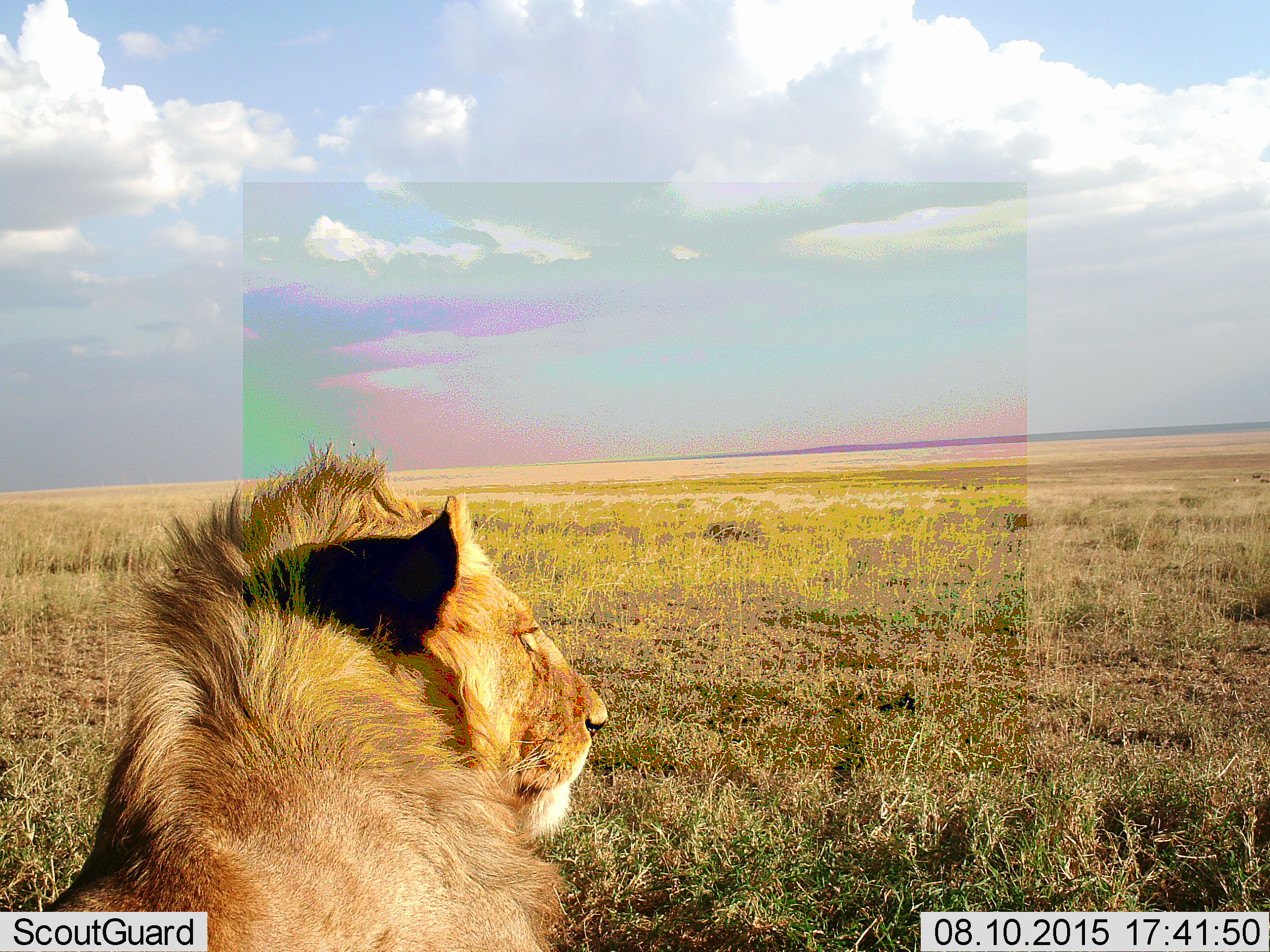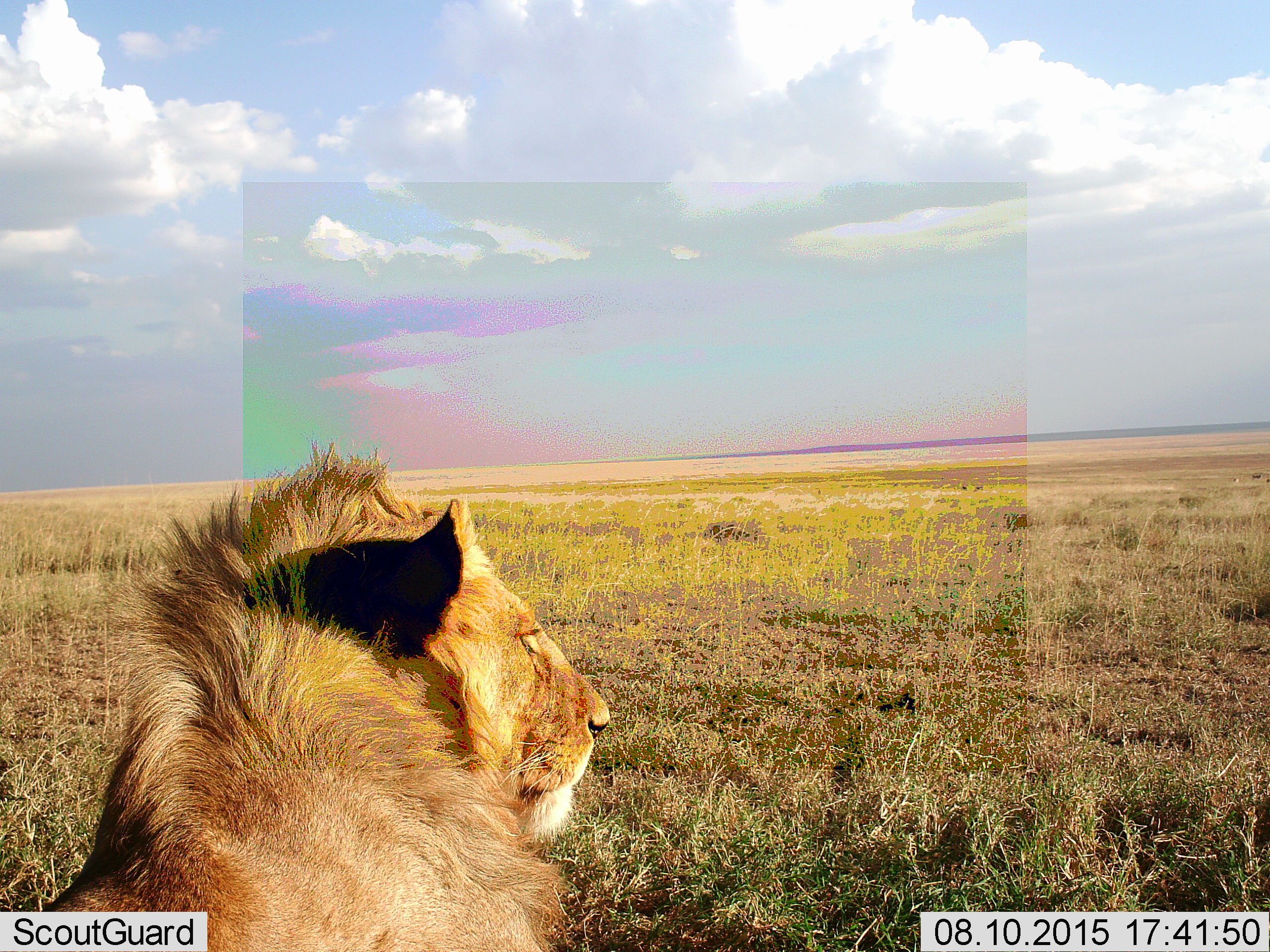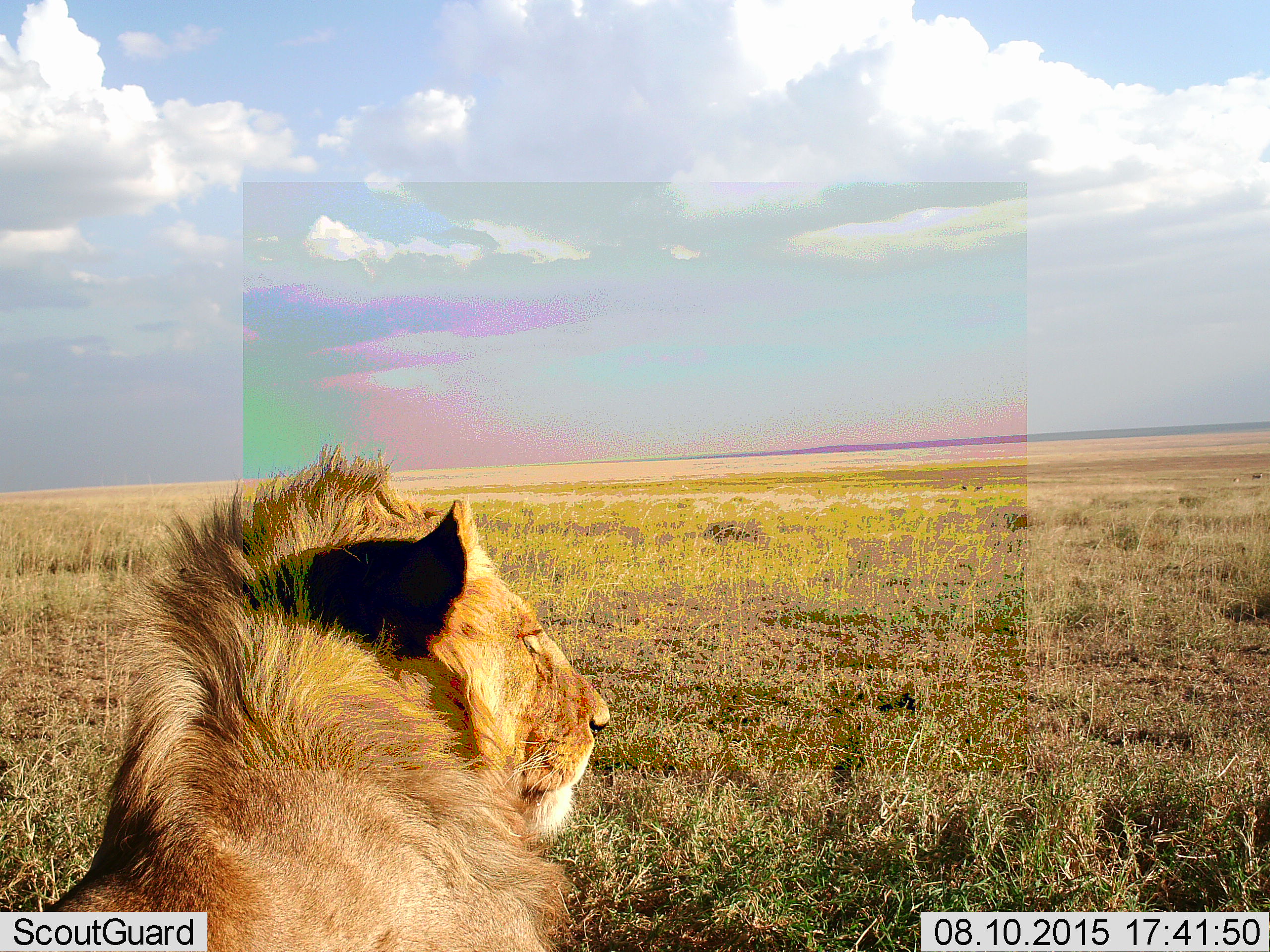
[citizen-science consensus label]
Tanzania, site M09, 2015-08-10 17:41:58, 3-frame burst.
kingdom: Animalia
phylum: Chordata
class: Mammalia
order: Carnivora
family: Felidae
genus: Panthera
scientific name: Panthera leo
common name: lion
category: lionmale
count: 1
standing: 11%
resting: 89%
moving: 0%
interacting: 0%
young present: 0%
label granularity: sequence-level